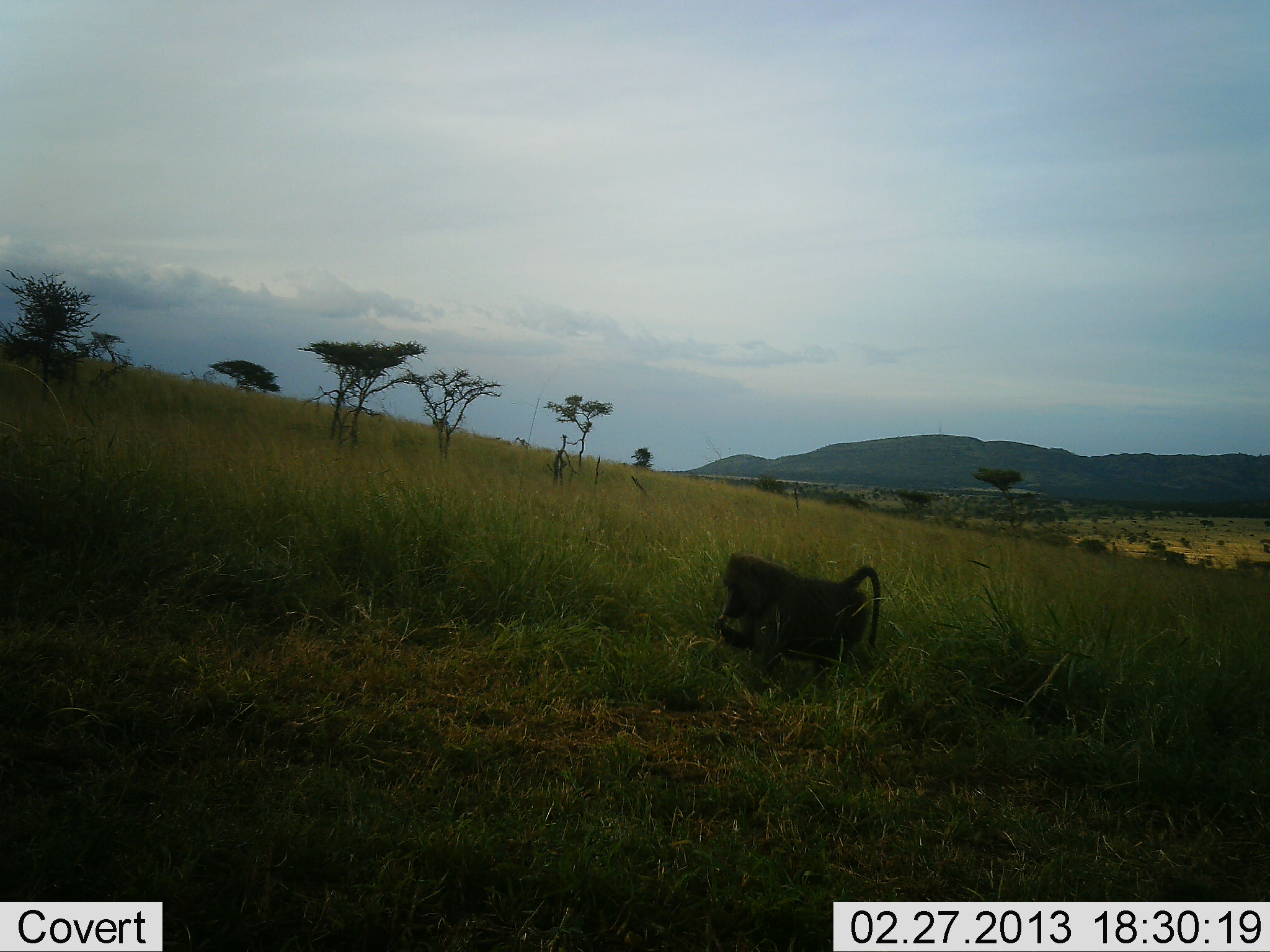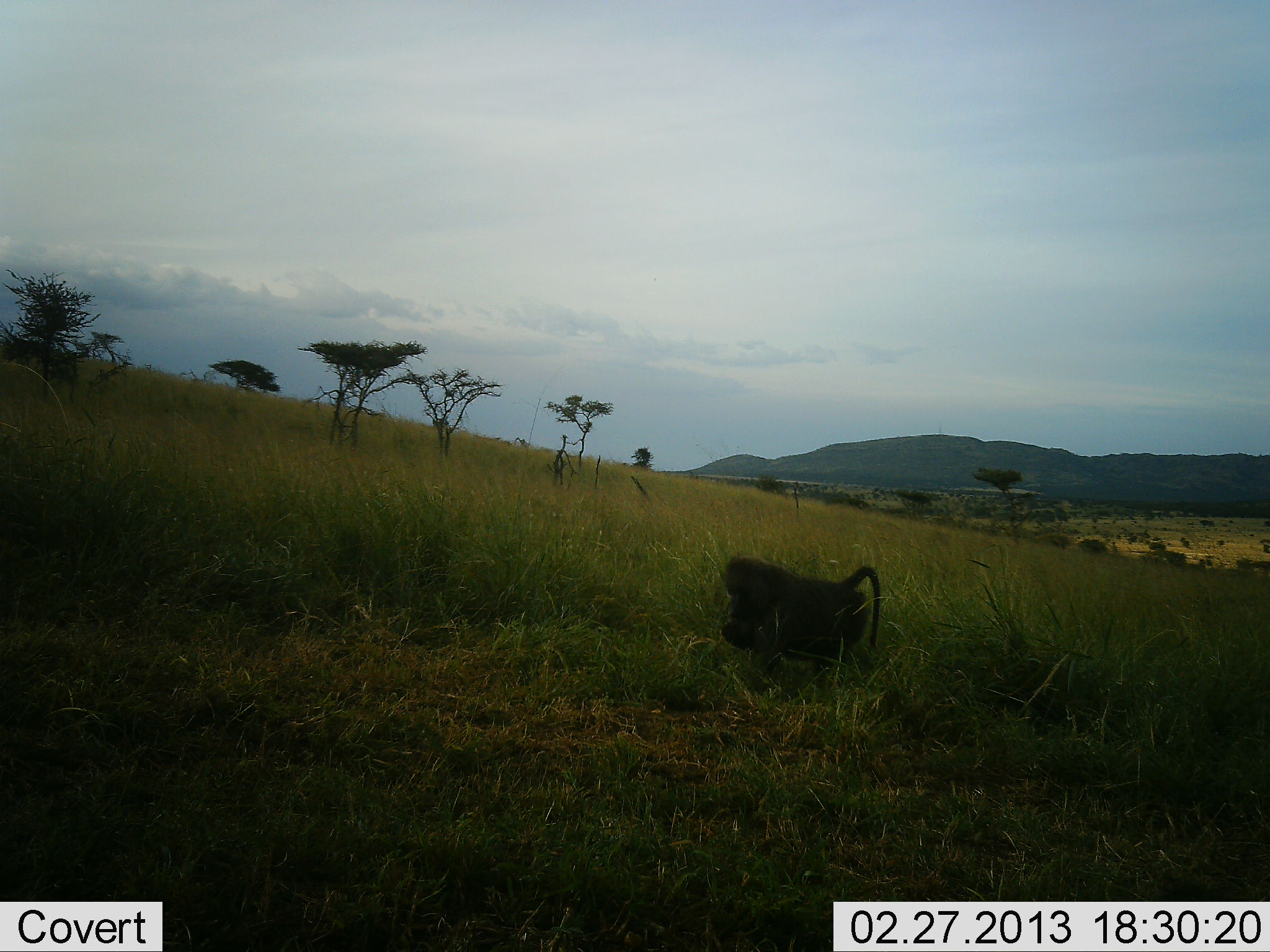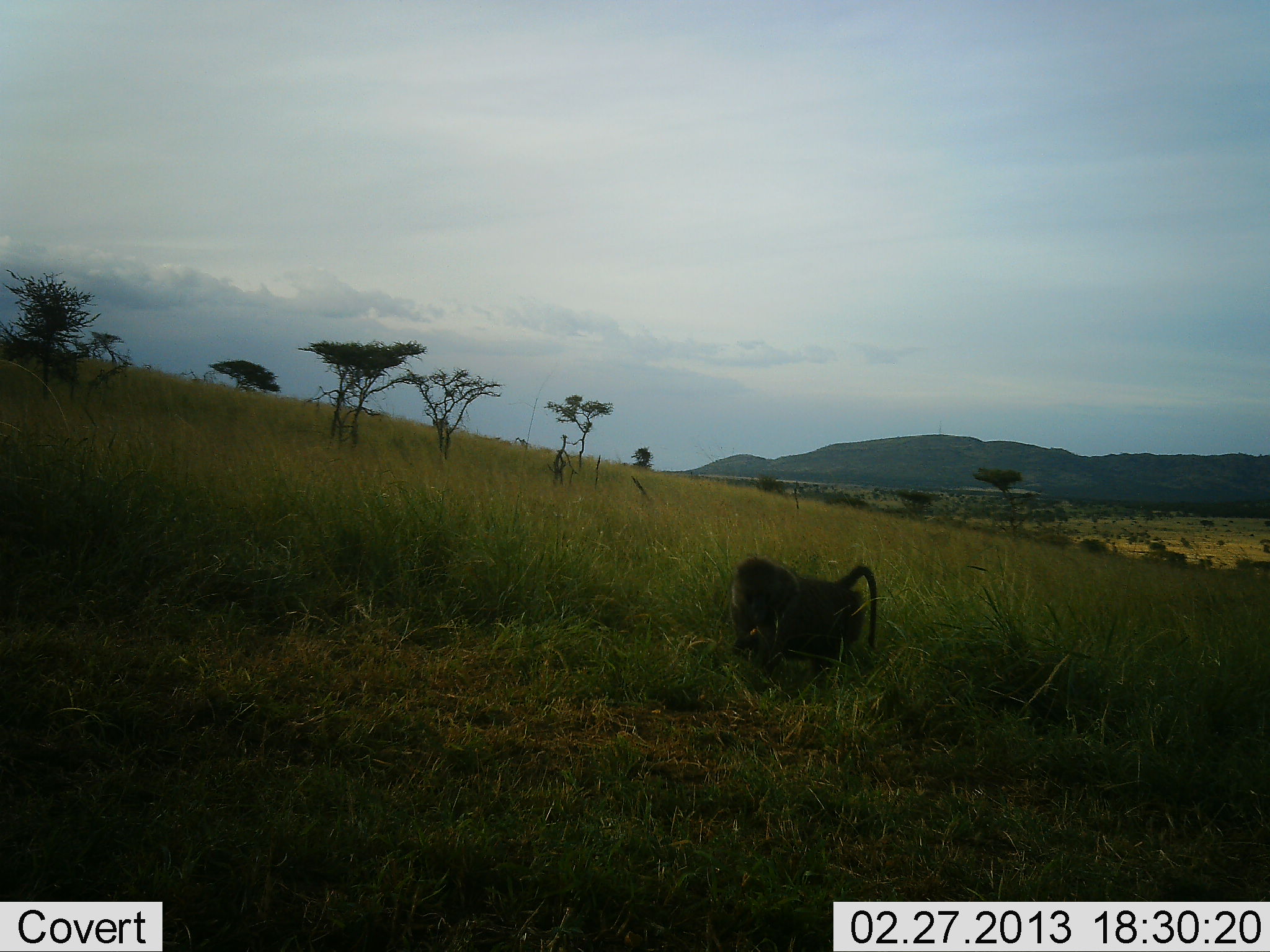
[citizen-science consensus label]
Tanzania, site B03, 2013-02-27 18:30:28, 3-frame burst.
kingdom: Animalia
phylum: Chordata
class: Mammalia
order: Primates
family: Cercopithecidae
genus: Papio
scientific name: Papio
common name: baboon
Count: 1.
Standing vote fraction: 25%.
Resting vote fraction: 0%.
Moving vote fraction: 4%.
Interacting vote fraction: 0%.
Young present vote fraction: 4%.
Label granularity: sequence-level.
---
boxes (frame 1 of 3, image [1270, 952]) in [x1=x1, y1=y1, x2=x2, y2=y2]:
animal: [x1=715, y1=551, x2=885, y2=681]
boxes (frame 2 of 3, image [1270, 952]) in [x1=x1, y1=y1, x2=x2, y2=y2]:
animal: [x1=718, y1=553, x2=885, y2=680]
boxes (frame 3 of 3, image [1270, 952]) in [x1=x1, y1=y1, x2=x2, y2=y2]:
animal: [x1=728, y1=554, x2=880, y2=677]